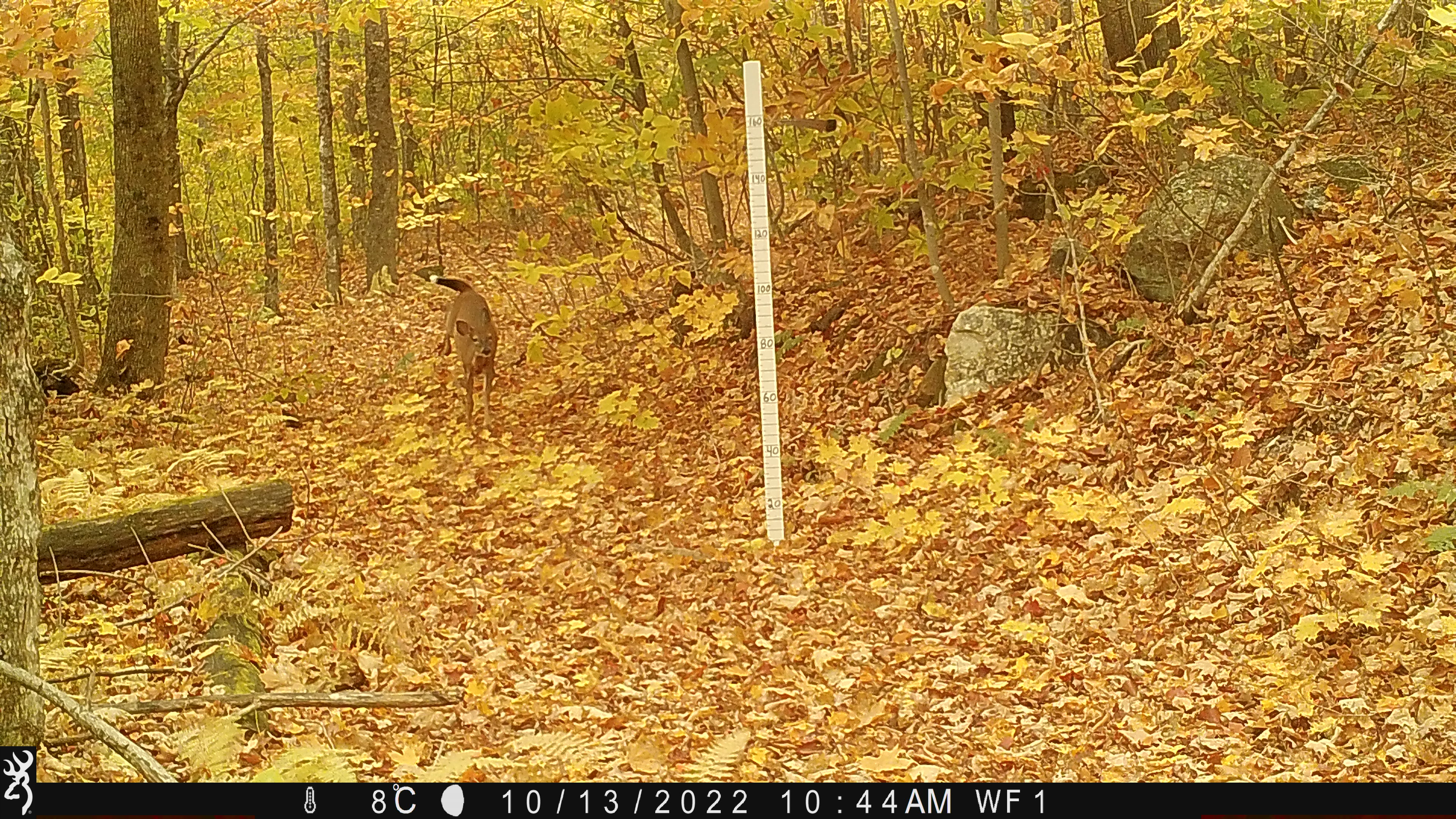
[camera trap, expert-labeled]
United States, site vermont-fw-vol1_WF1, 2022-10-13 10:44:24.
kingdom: Animalia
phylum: Chordata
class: Mammalia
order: Artiodactyla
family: Cervidae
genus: Odocoileus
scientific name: Odocoileus virginianus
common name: white-tailed deer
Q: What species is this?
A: White-tailed deer (Odocoileus virginianus).